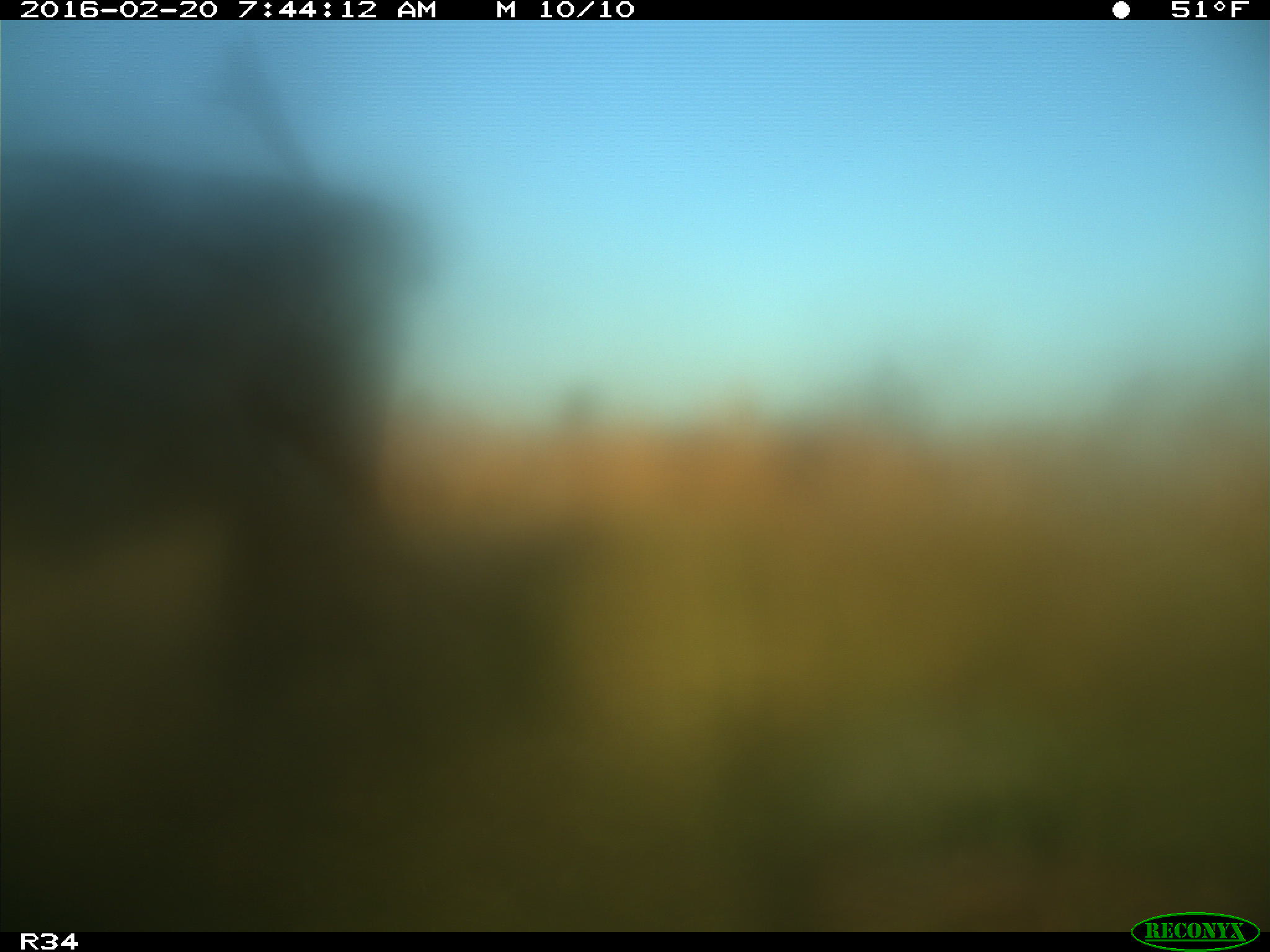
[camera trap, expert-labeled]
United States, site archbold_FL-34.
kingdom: Animalia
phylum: Chordata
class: Mammalia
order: Artiodactyla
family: Bovidae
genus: Bos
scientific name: Bos taurus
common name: domestic cow